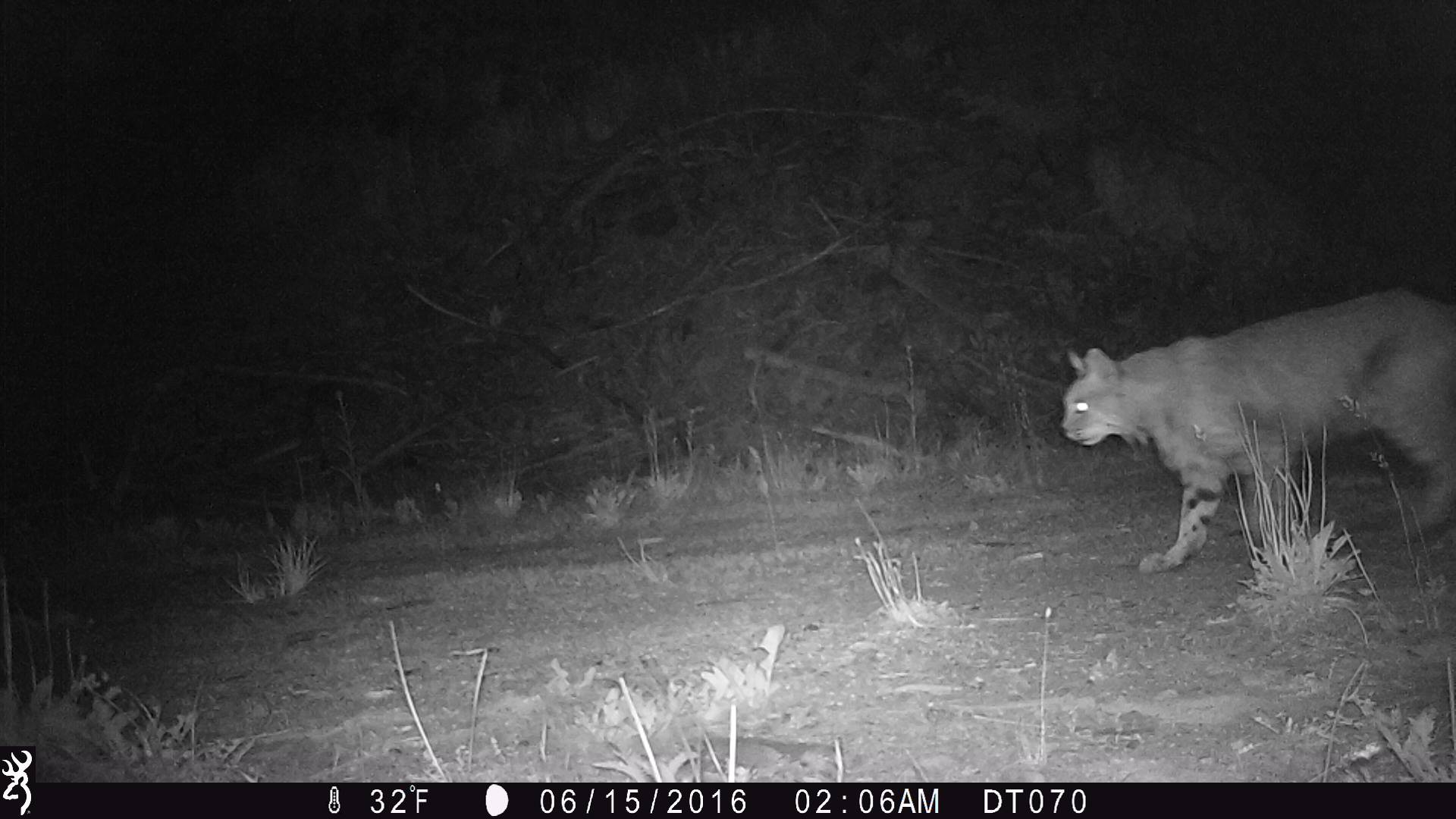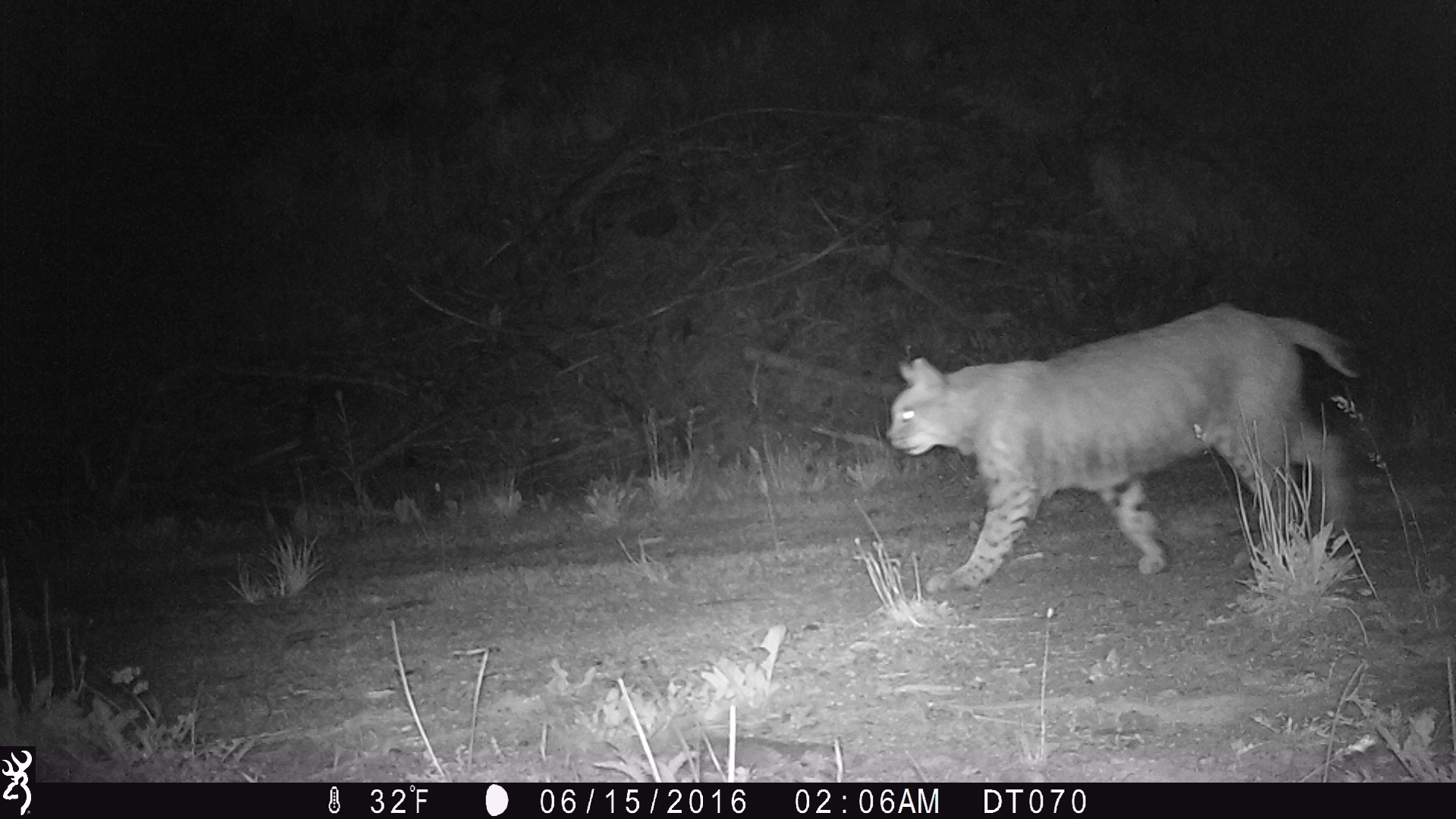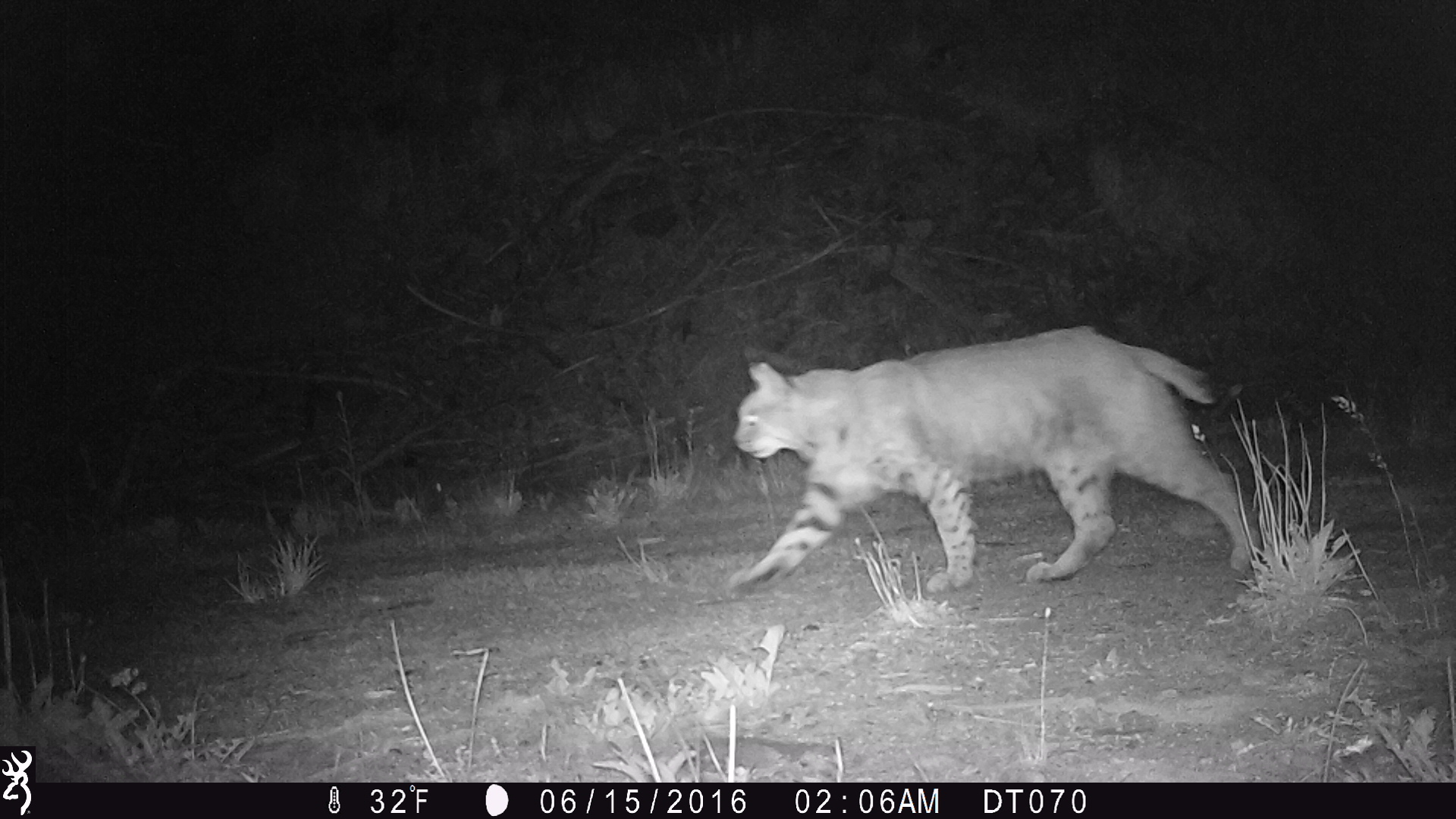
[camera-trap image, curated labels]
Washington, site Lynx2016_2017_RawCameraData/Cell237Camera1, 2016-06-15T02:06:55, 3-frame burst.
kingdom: Animalia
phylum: Chordata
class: Mammalia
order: Carnivora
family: Felidae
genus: Lynx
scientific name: Lynx rufus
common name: bobcat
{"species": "Lynx rufus (bobcat)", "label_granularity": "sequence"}